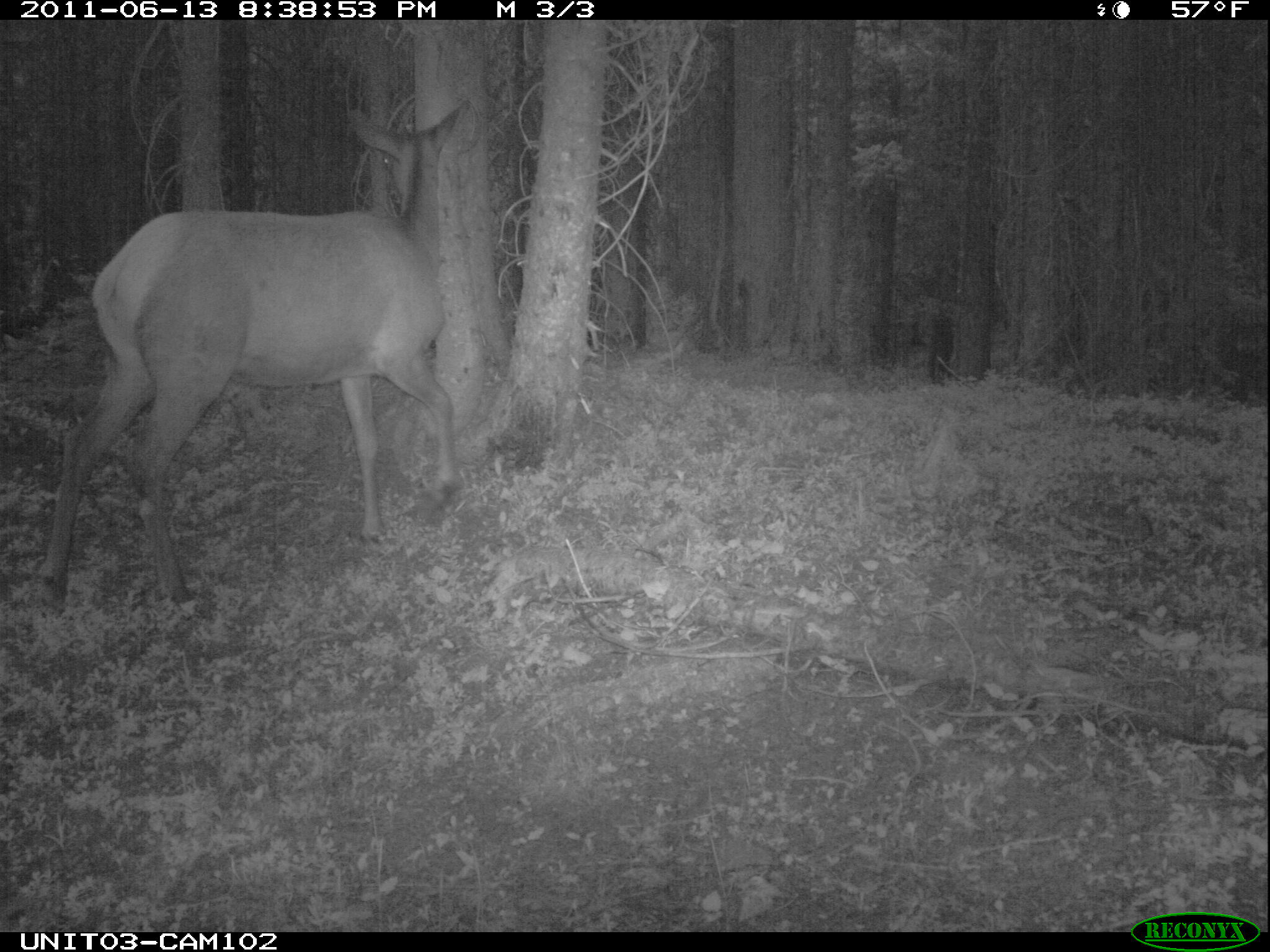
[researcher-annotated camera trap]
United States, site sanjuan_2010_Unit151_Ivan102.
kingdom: Animalia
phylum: Chordata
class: Mammalia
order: Artiodactyla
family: Cervidae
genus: Cervus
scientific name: Cervus elaphus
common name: red deer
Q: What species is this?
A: Cervus elaphus (red deer).